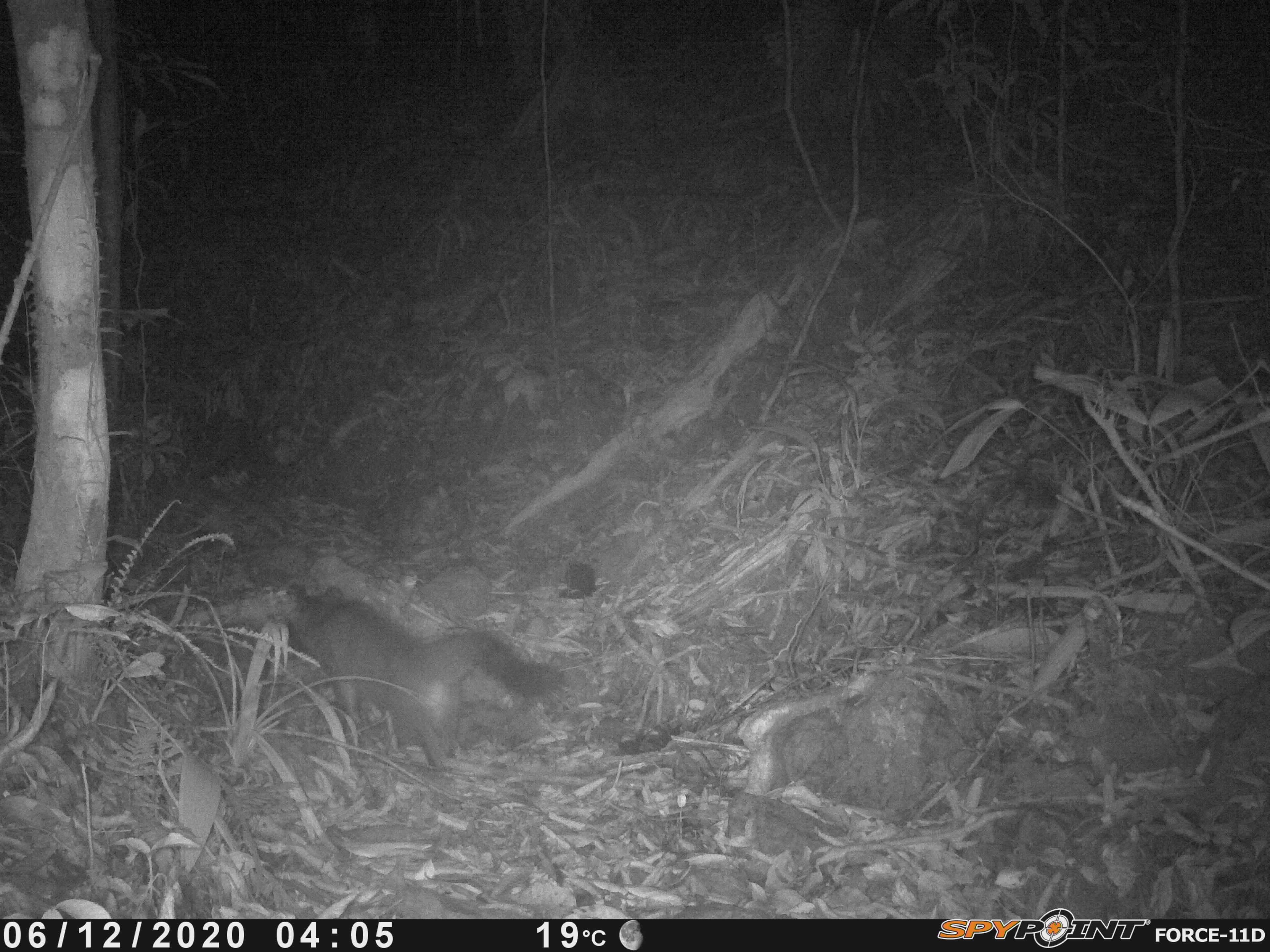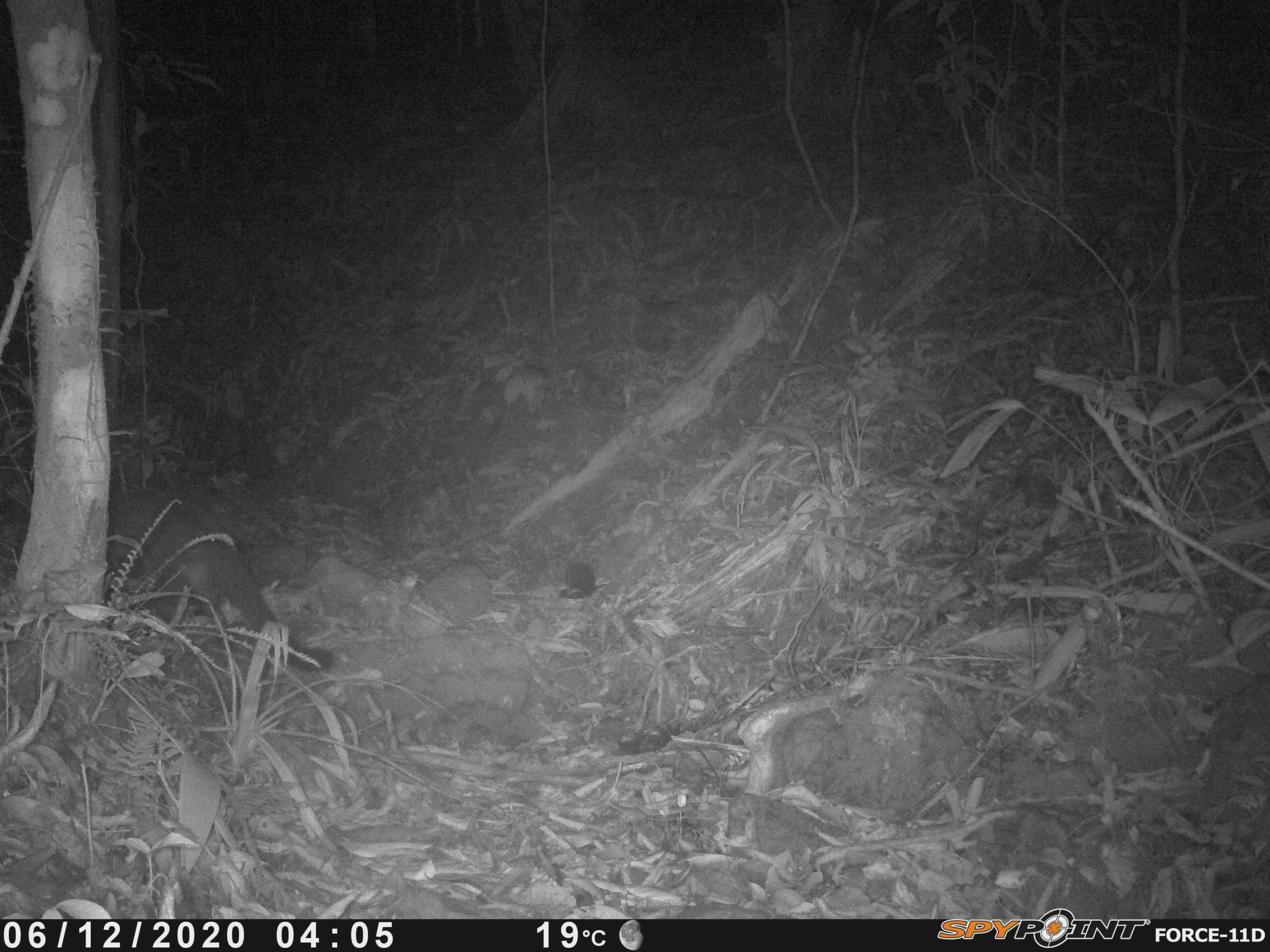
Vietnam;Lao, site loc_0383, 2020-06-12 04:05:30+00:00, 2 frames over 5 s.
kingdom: Animalia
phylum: Chordata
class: Mammalia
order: Carnivora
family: Viverridae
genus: Paguma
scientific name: Paguma larvata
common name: masked palm civet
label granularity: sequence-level